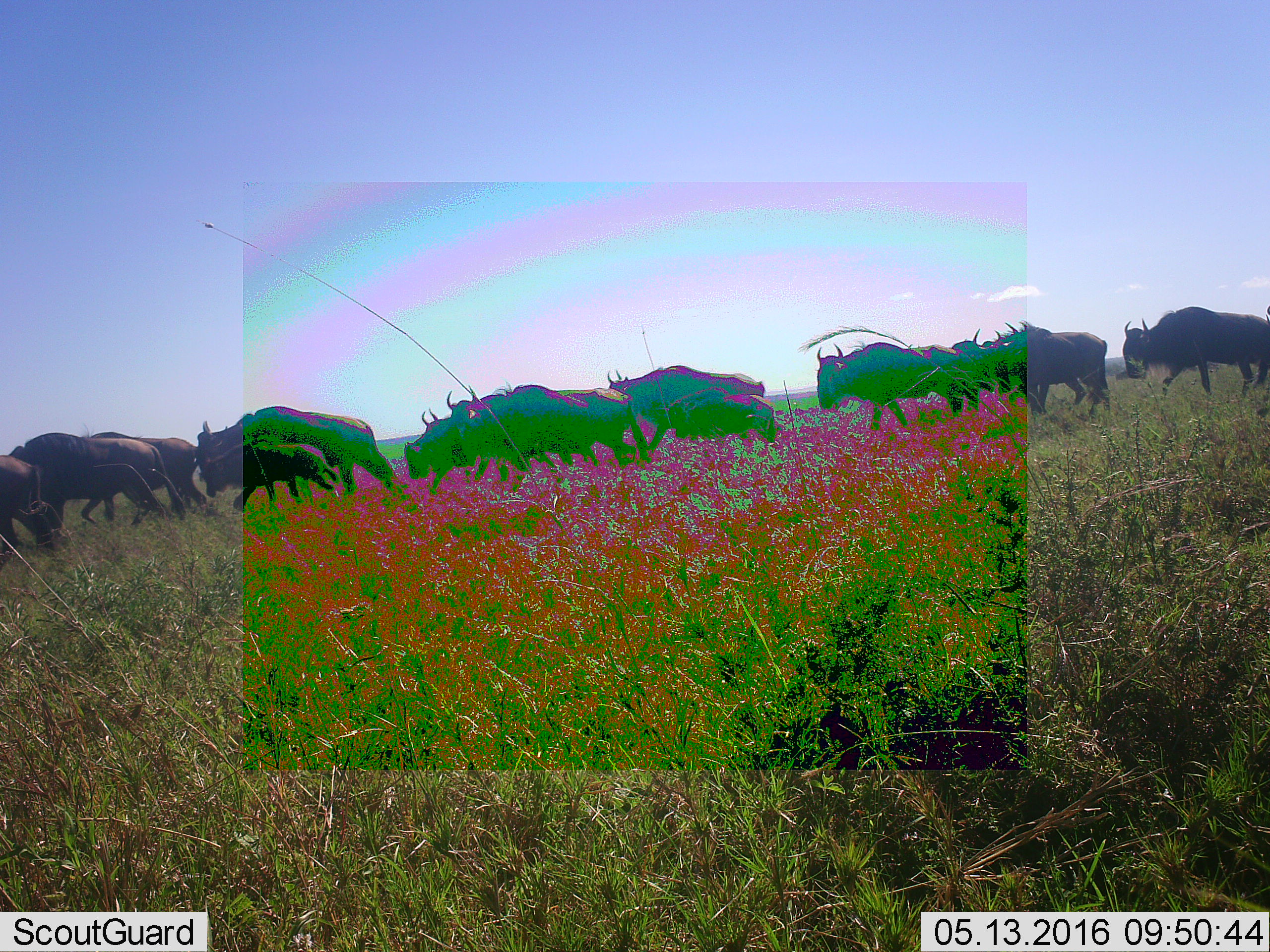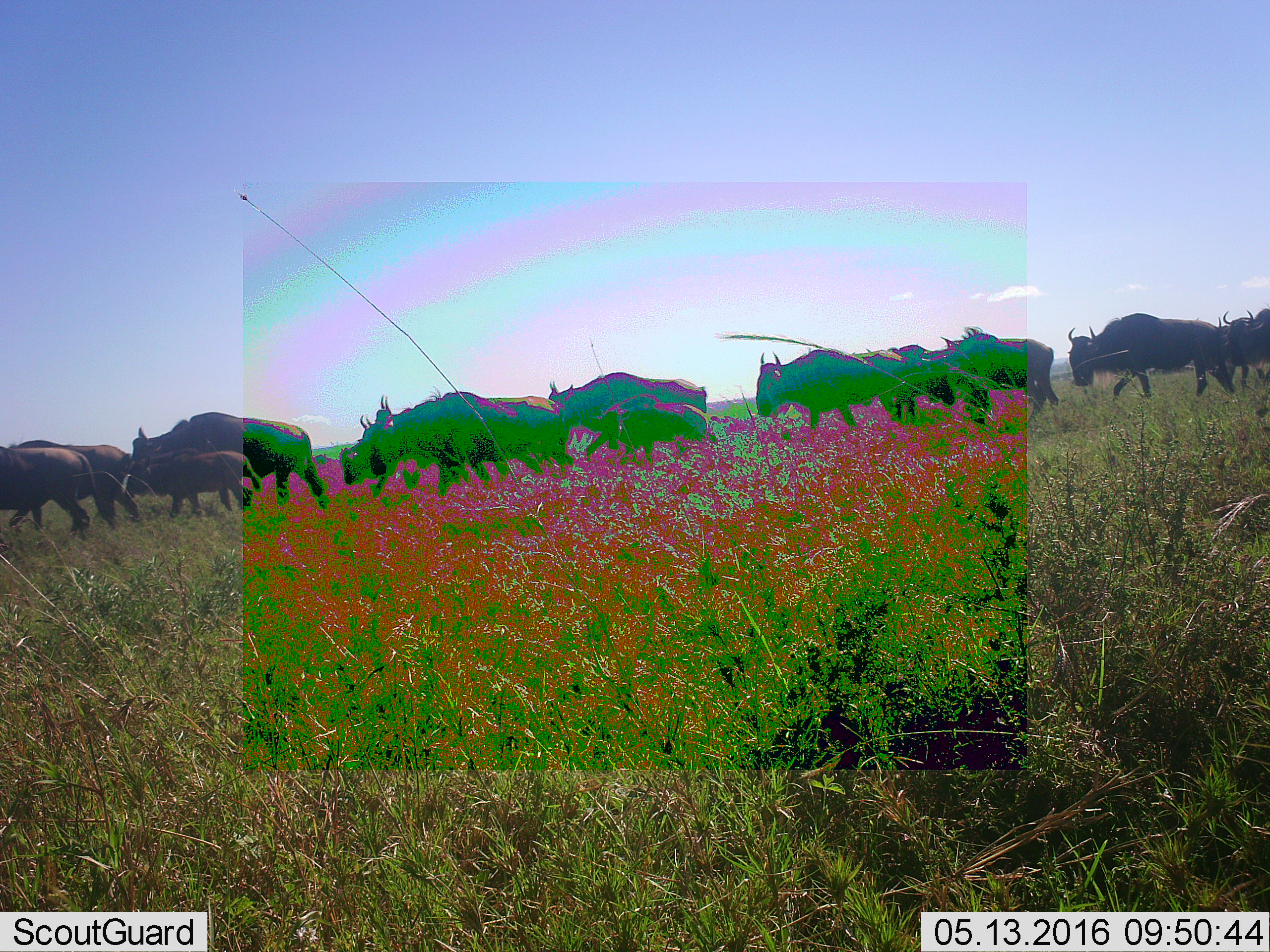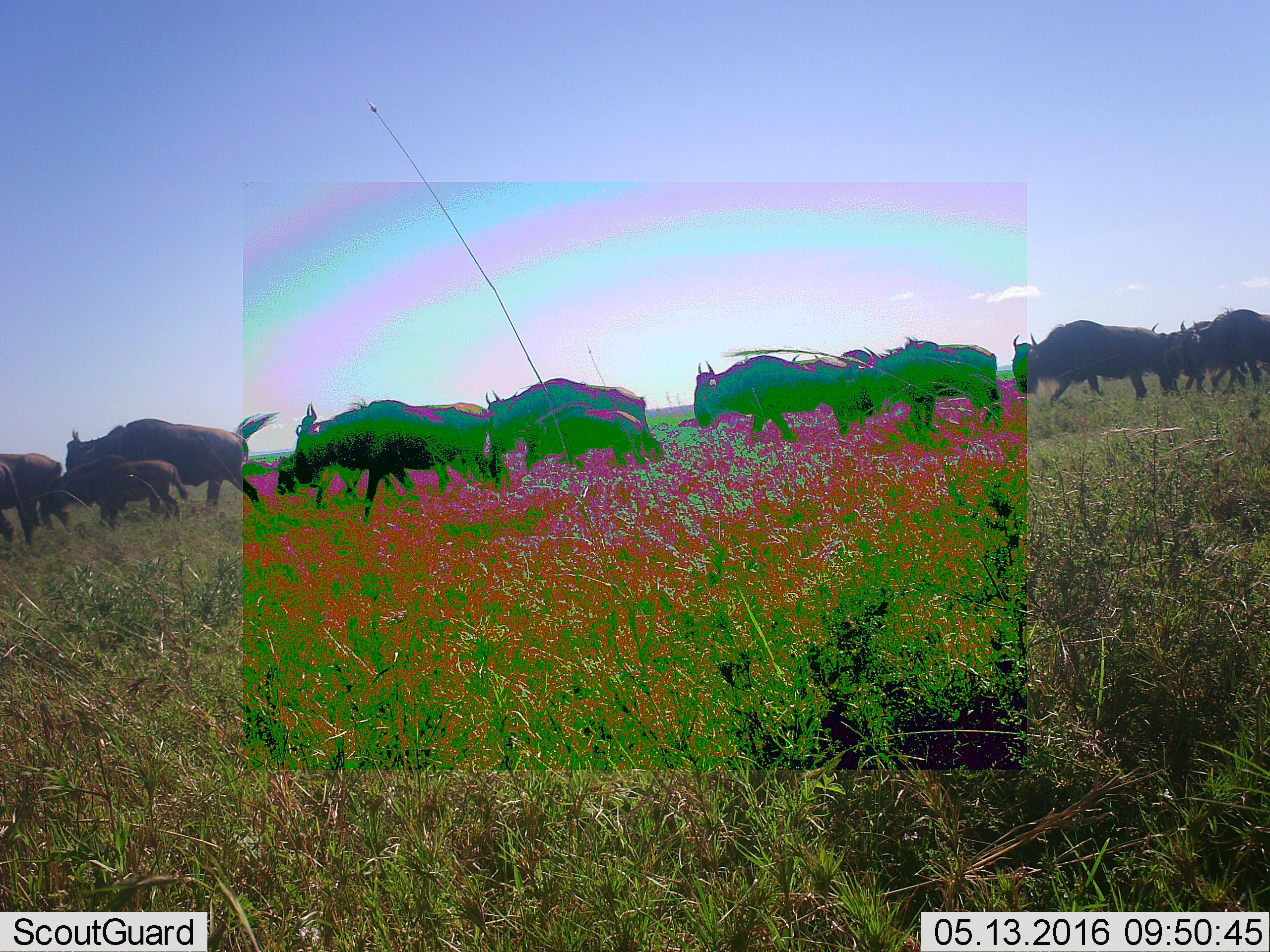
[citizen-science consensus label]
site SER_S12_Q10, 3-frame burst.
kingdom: Animalia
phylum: Chordata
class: Mammalia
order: Artiodactyla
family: Bovidae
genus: Connochaetes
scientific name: Connochaetes taurinus taurinus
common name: blue wildebeest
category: wildebeestblue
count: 11-50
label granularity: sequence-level